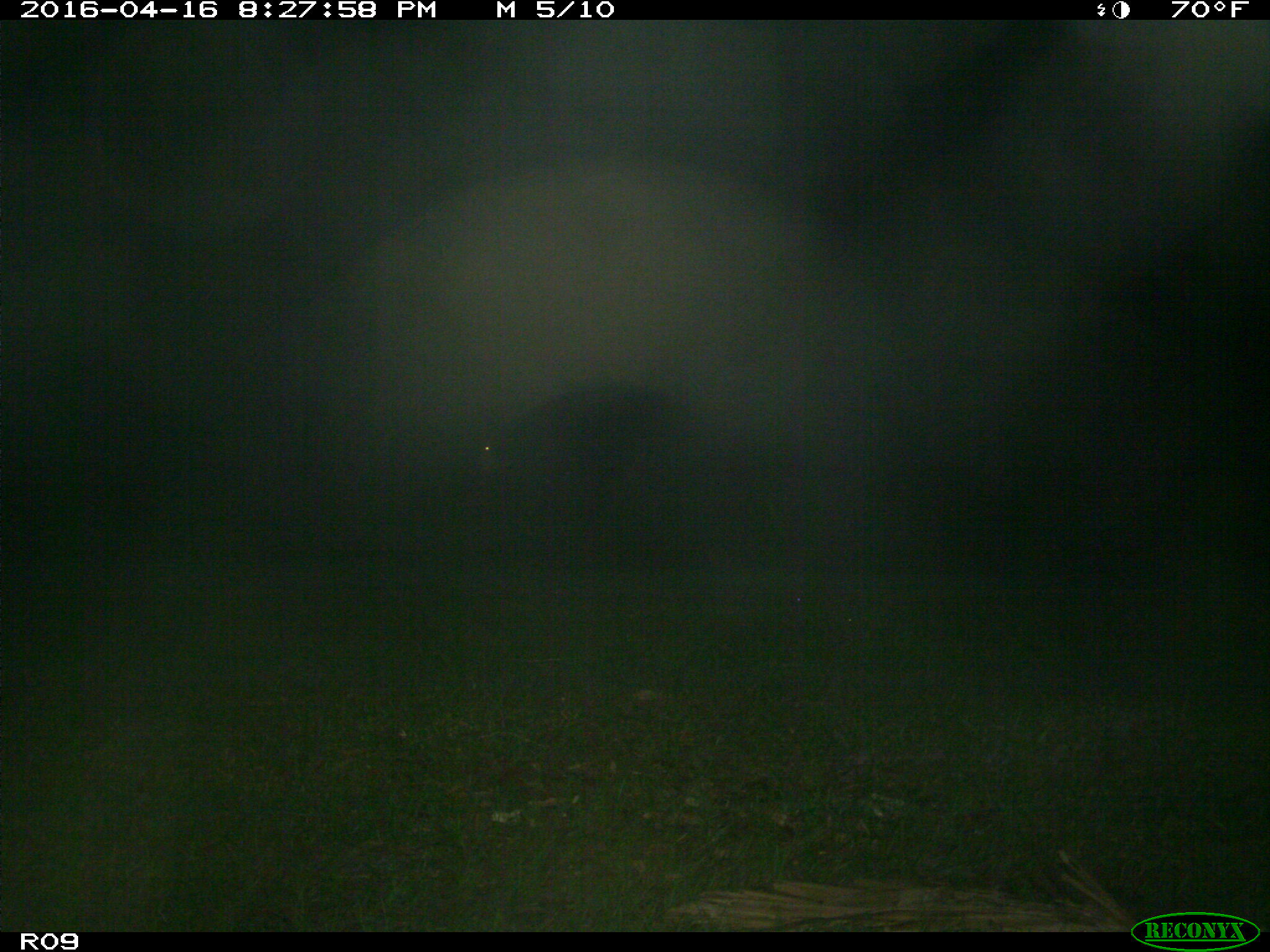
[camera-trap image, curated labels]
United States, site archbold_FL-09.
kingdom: Animalia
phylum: Chordata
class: Mammalia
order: Artiodactyla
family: Bovidae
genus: Bos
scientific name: Bos taurus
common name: domestic cow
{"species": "Bos taurus (domestic cow)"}